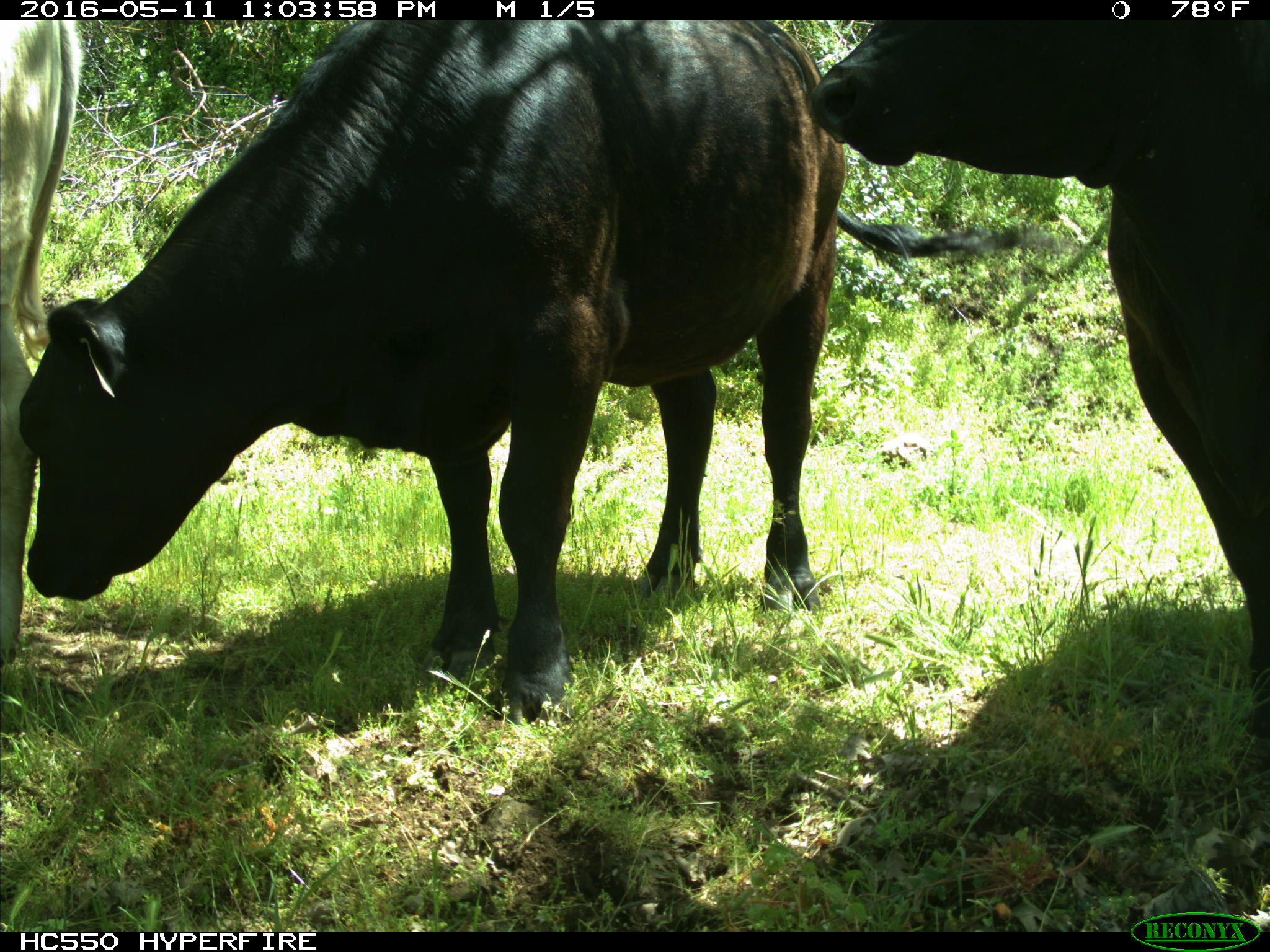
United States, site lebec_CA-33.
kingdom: Animalia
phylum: Chordata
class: Mammalia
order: Artiodactyla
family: Bovidae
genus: Bos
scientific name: Bos taurus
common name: domestic cow